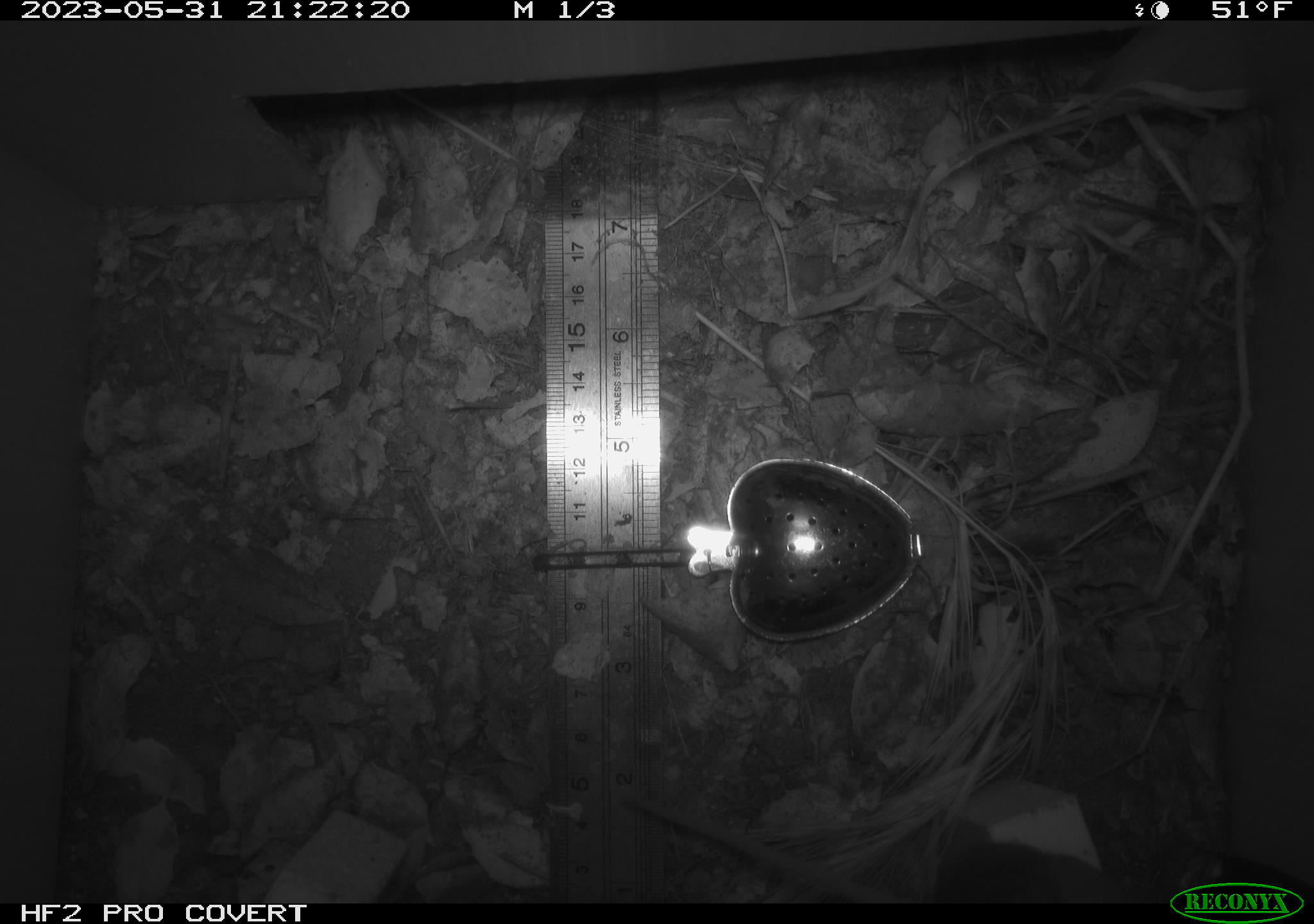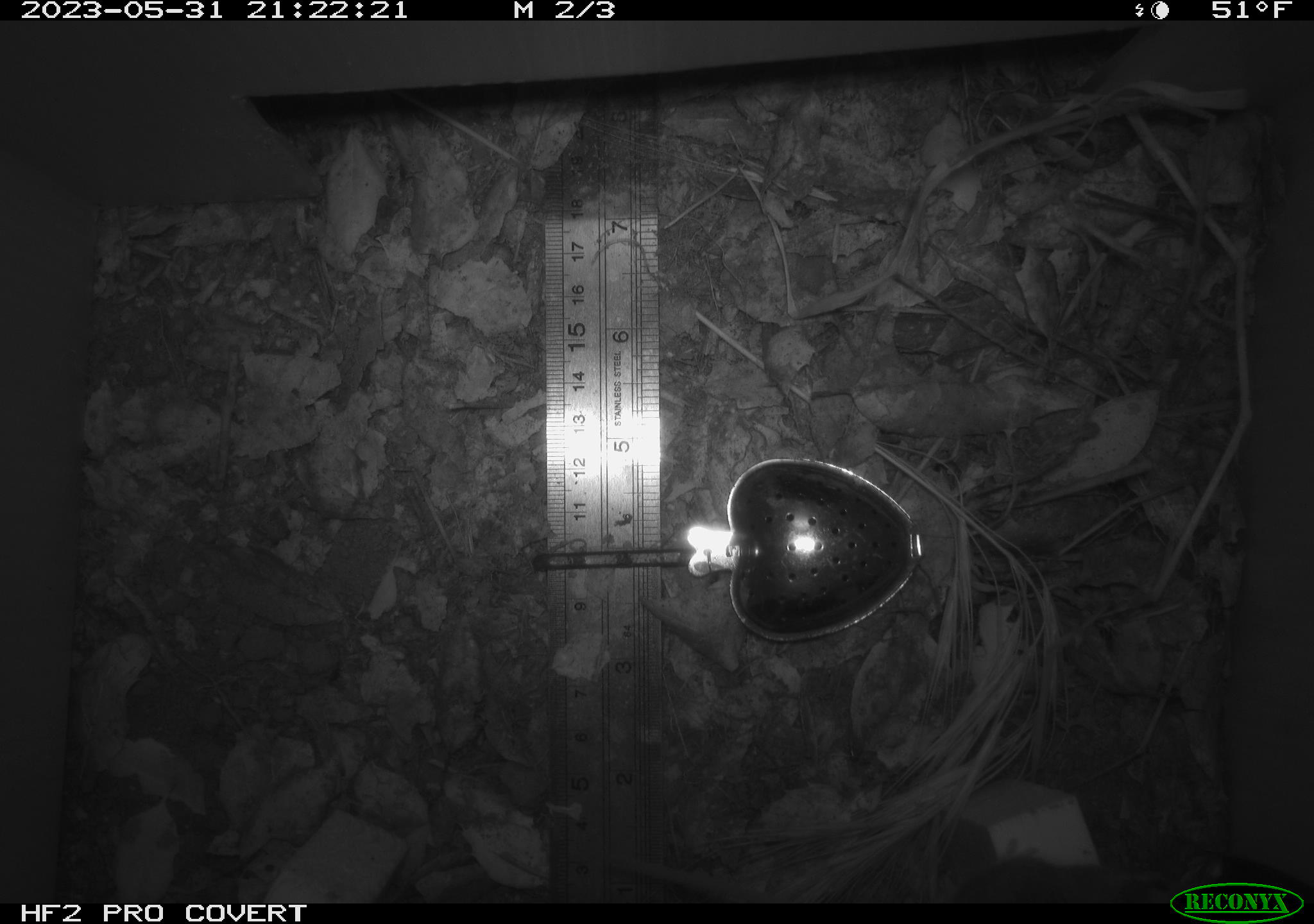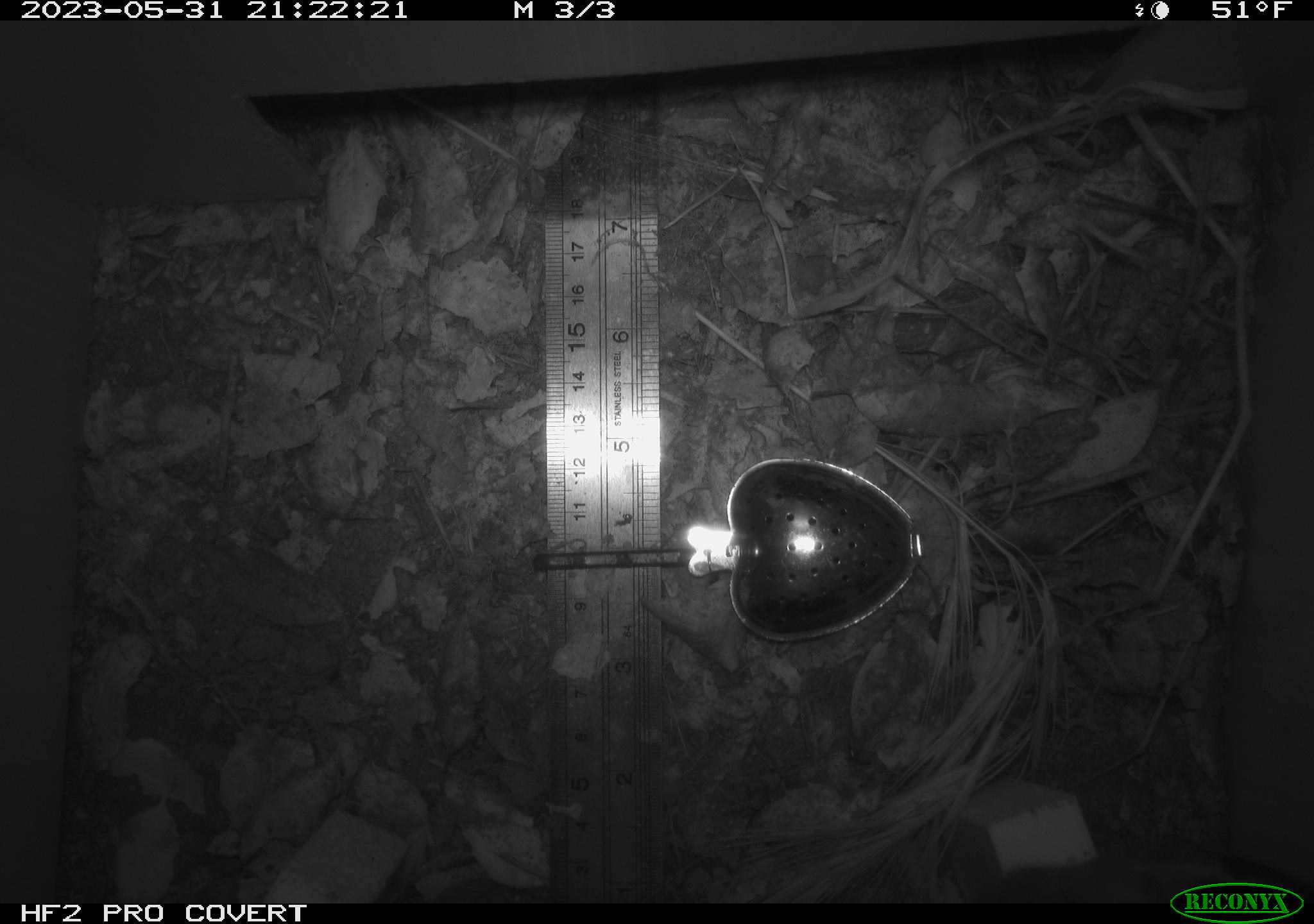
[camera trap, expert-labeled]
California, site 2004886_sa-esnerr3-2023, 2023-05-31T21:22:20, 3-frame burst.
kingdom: Animalia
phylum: Chordata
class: Mammalia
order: Rodentia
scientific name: Rodentia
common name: mouse species